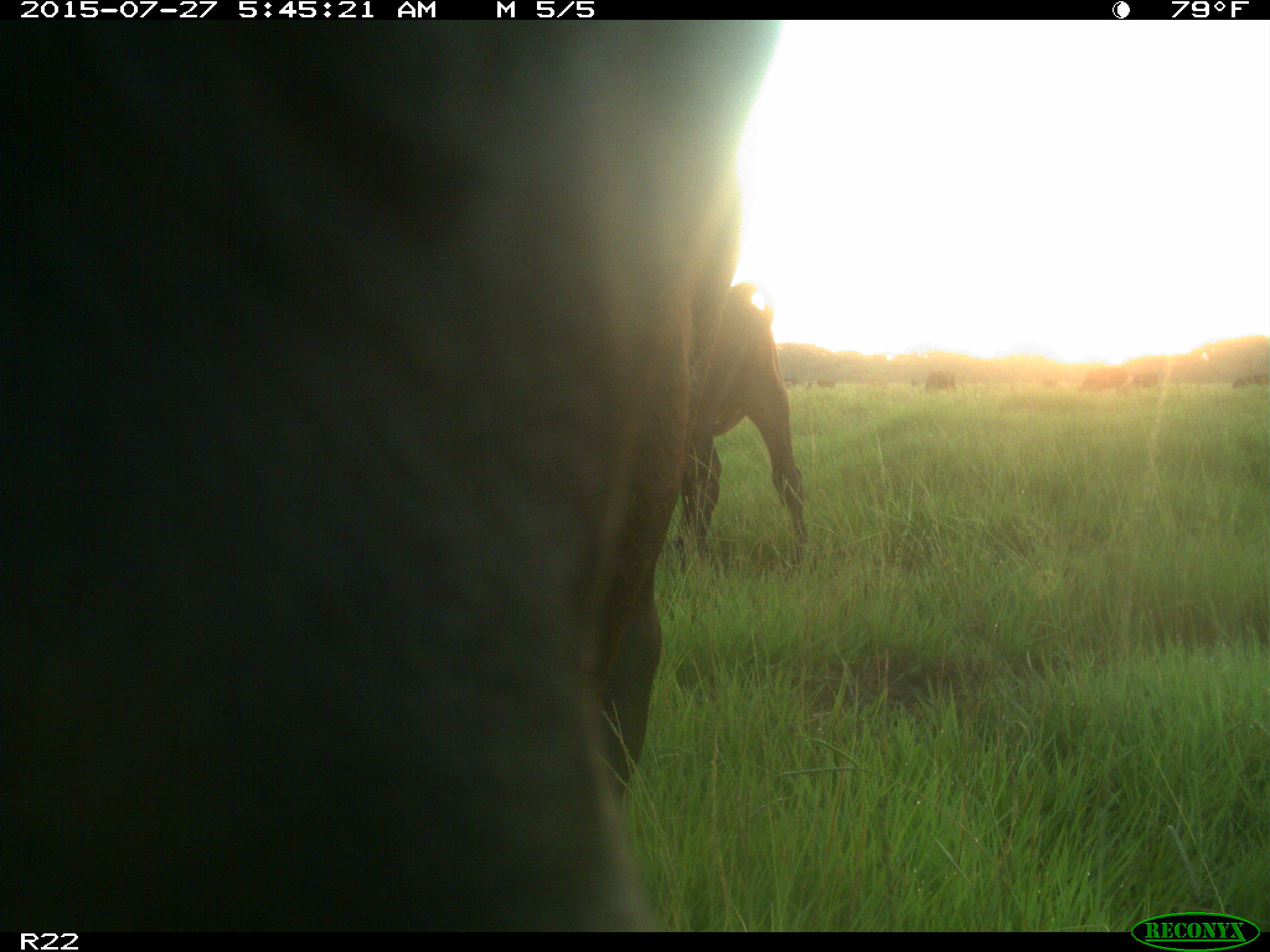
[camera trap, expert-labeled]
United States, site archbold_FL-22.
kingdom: Animalia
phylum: Chordata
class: Mammalia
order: Artiodactyla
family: Bovidae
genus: Bos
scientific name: Bos taurus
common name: domestic cow